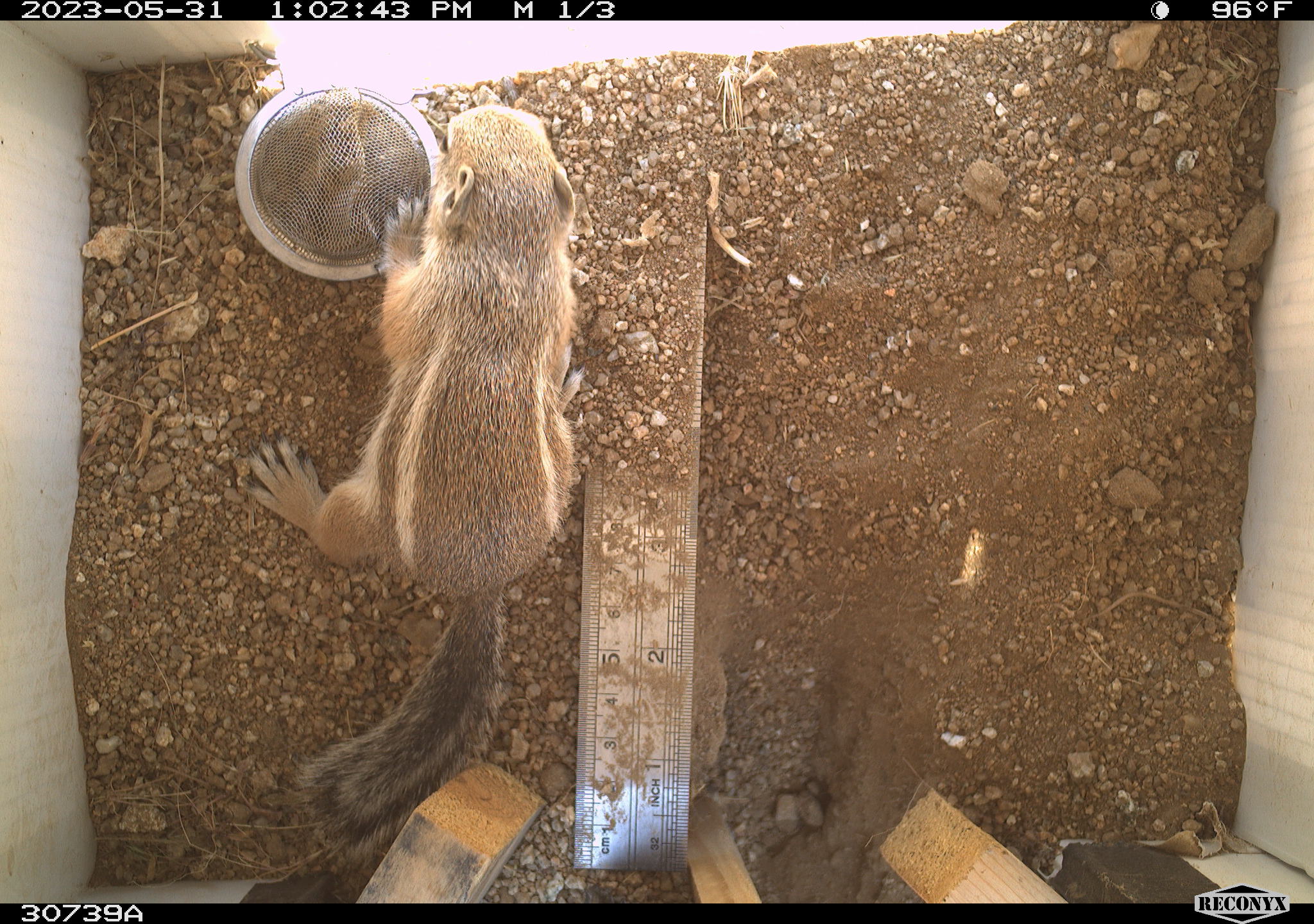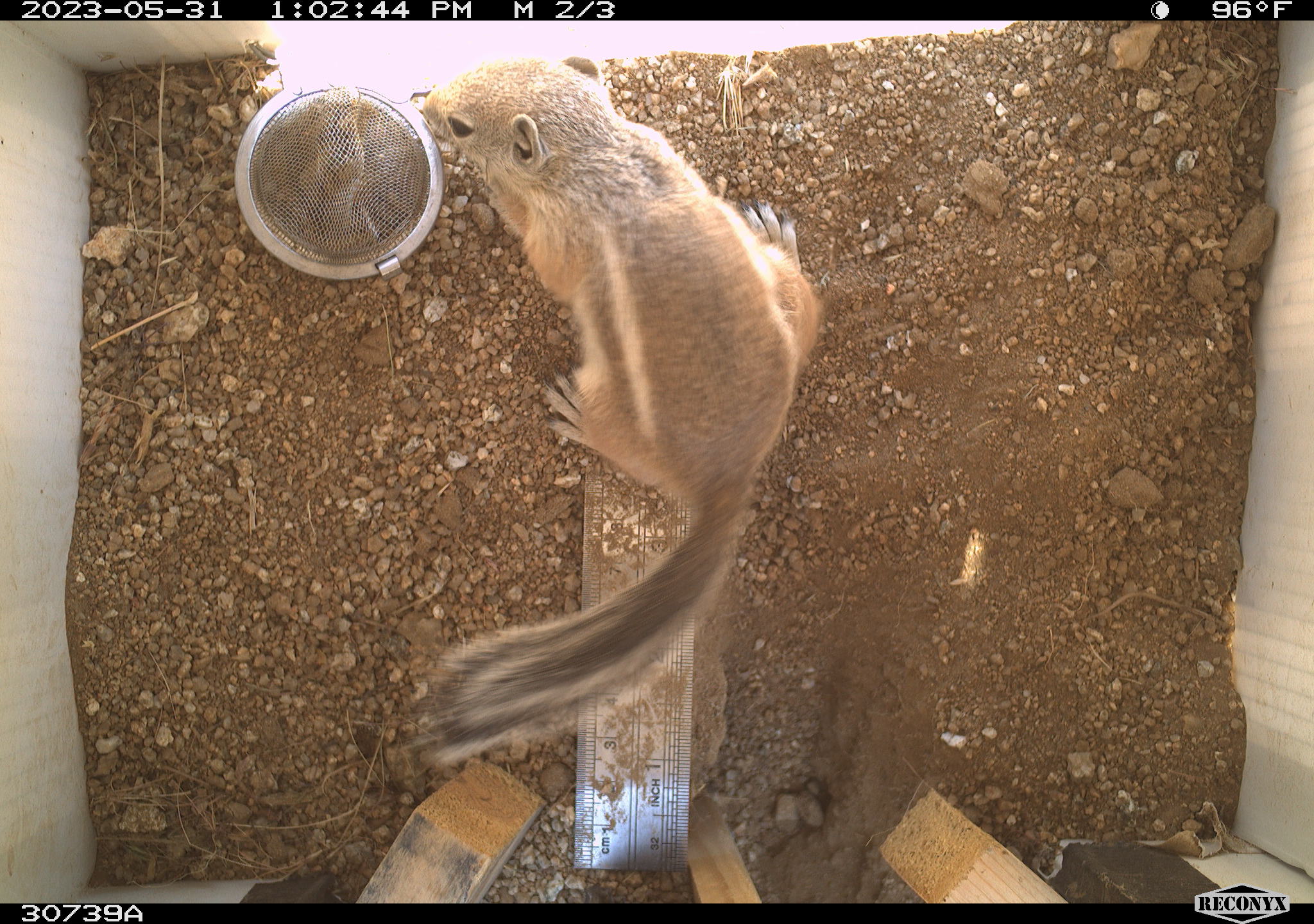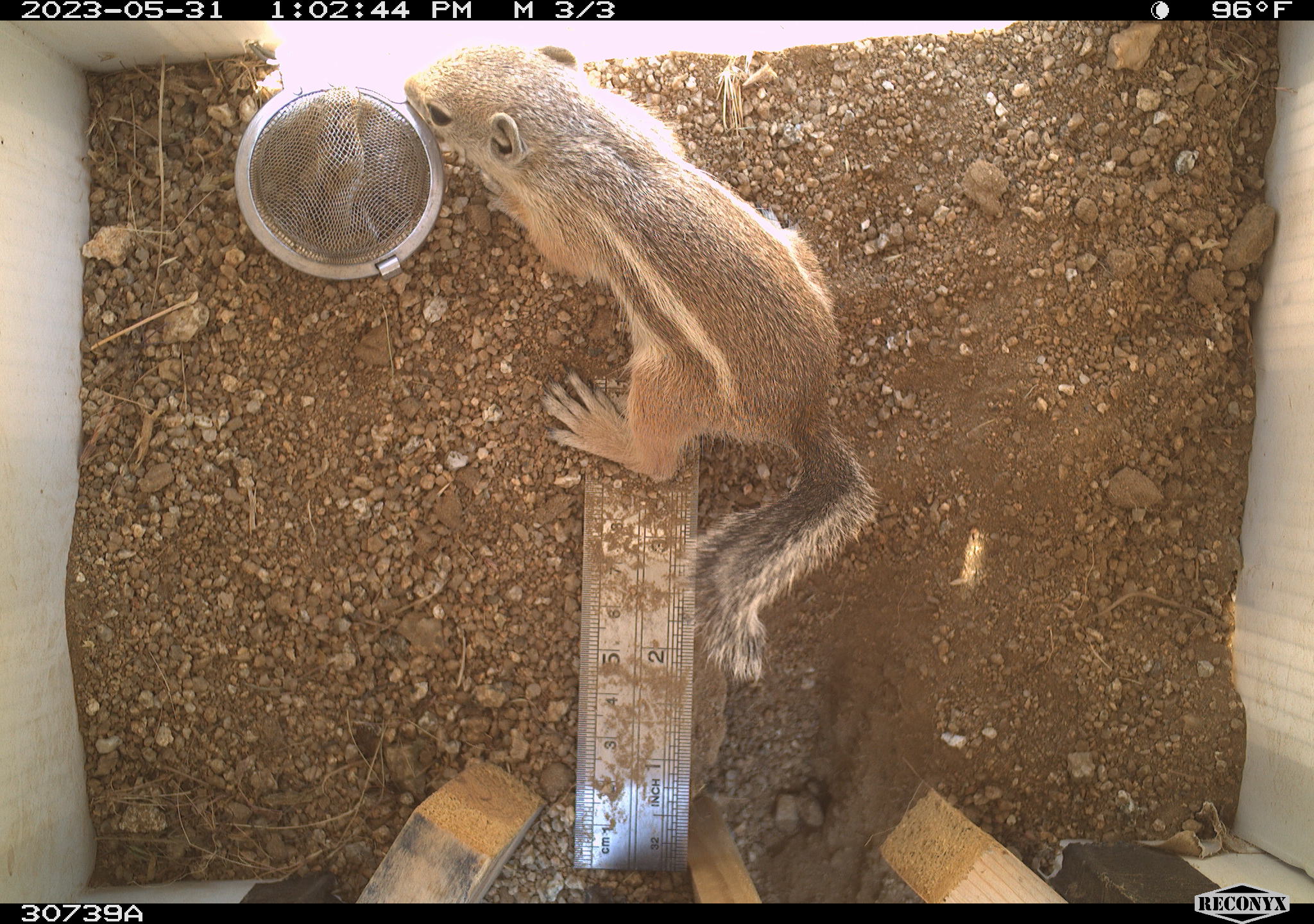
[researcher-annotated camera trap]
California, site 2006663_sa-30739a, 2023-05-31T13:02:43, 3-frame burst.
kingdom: Animalia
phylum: Chordata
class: Mammalia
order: Rodentia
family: Sciuridae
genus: Ammospermophilus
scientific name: Ammospermophilus leucurus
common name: white-tailed antelope squirrel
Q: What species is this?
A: White-tailed antelope squirrel (Ammospermophilus leucurus).